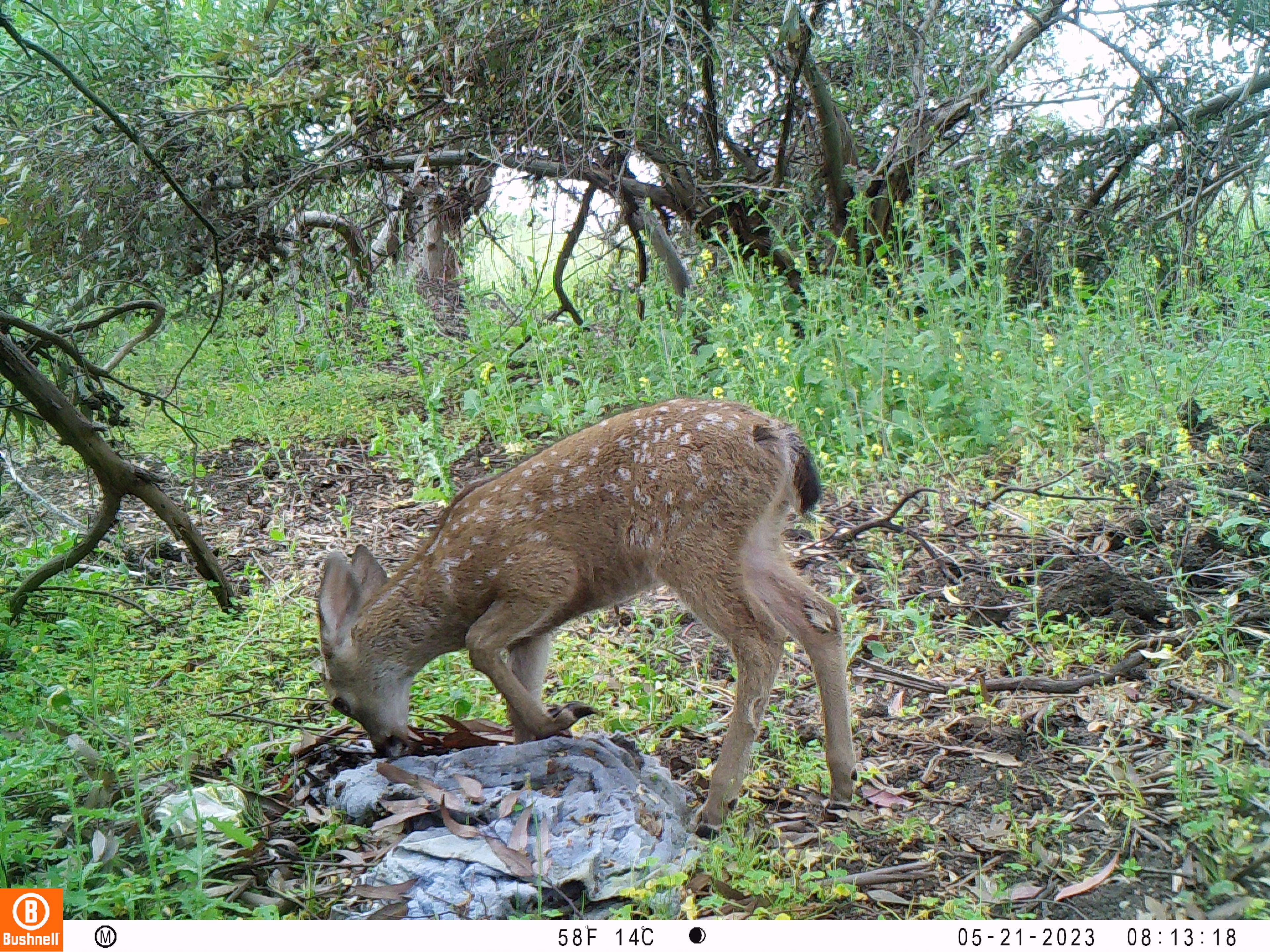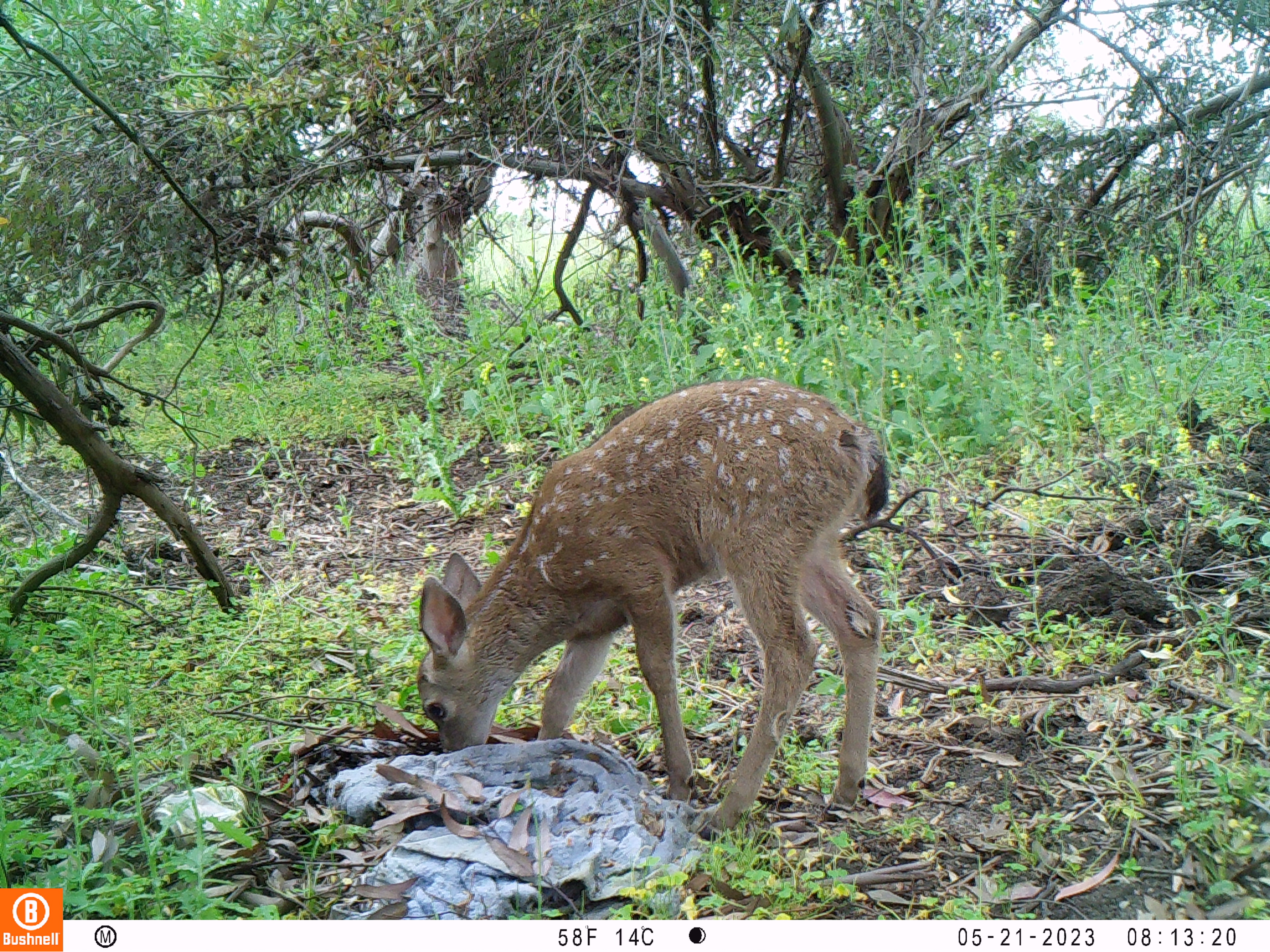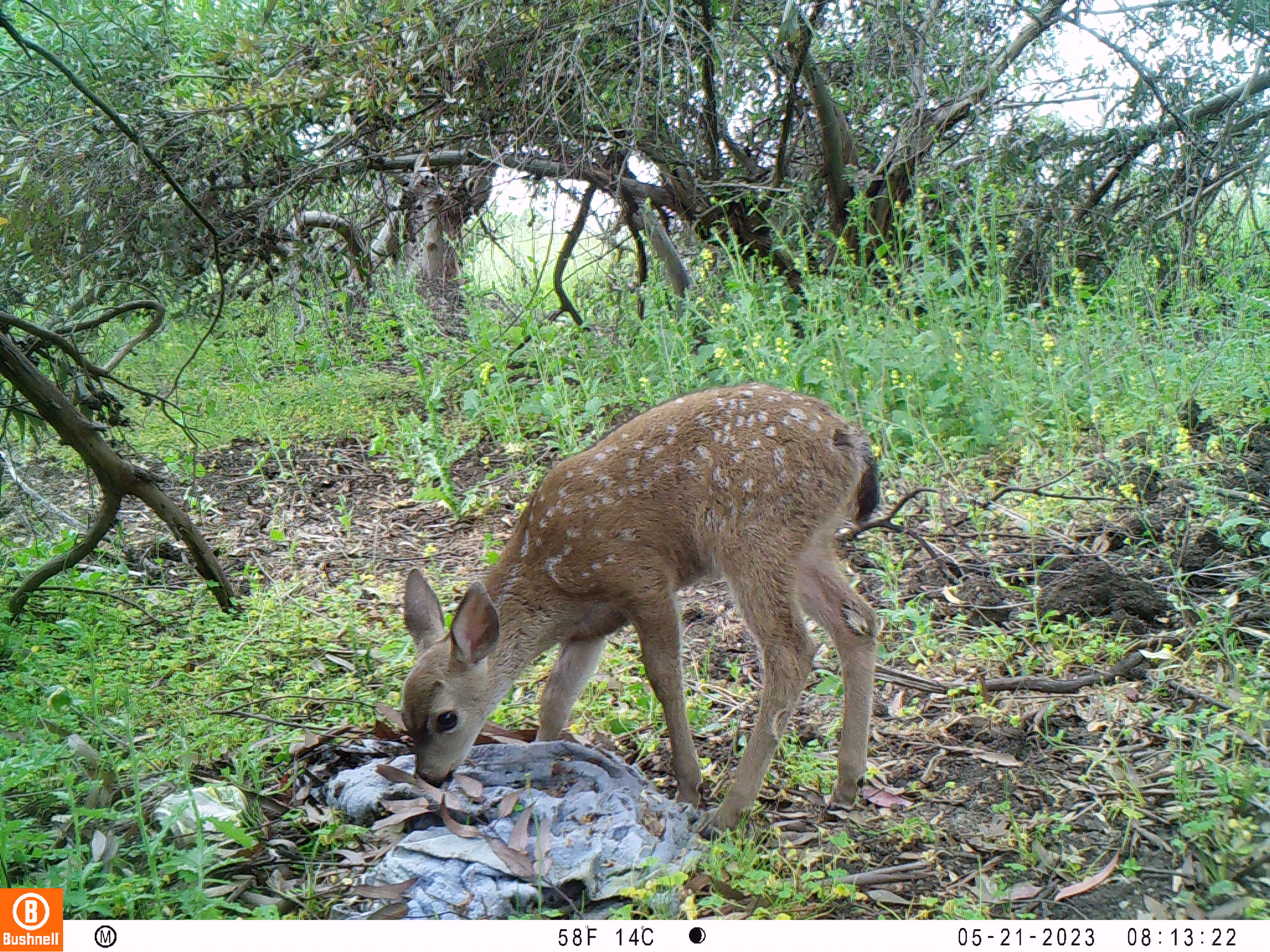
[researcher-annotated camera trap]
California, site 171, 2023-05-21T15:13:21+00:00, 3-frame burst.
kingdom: Animalia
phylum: Chordata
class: Mammalia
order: Artiodactyla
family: Cervidae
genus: Odocoileus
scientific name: Odocoileus hemionus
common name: mule deer